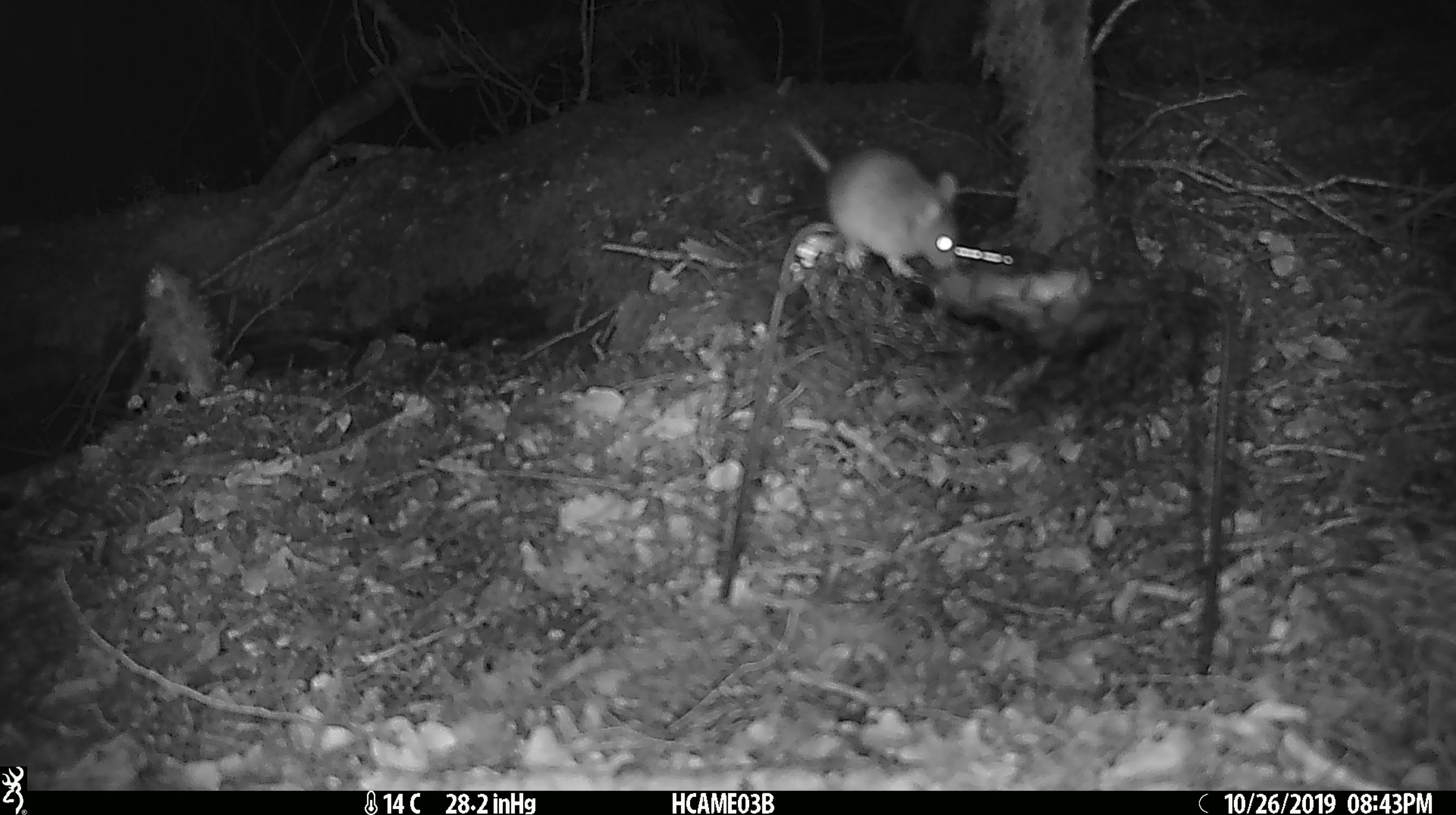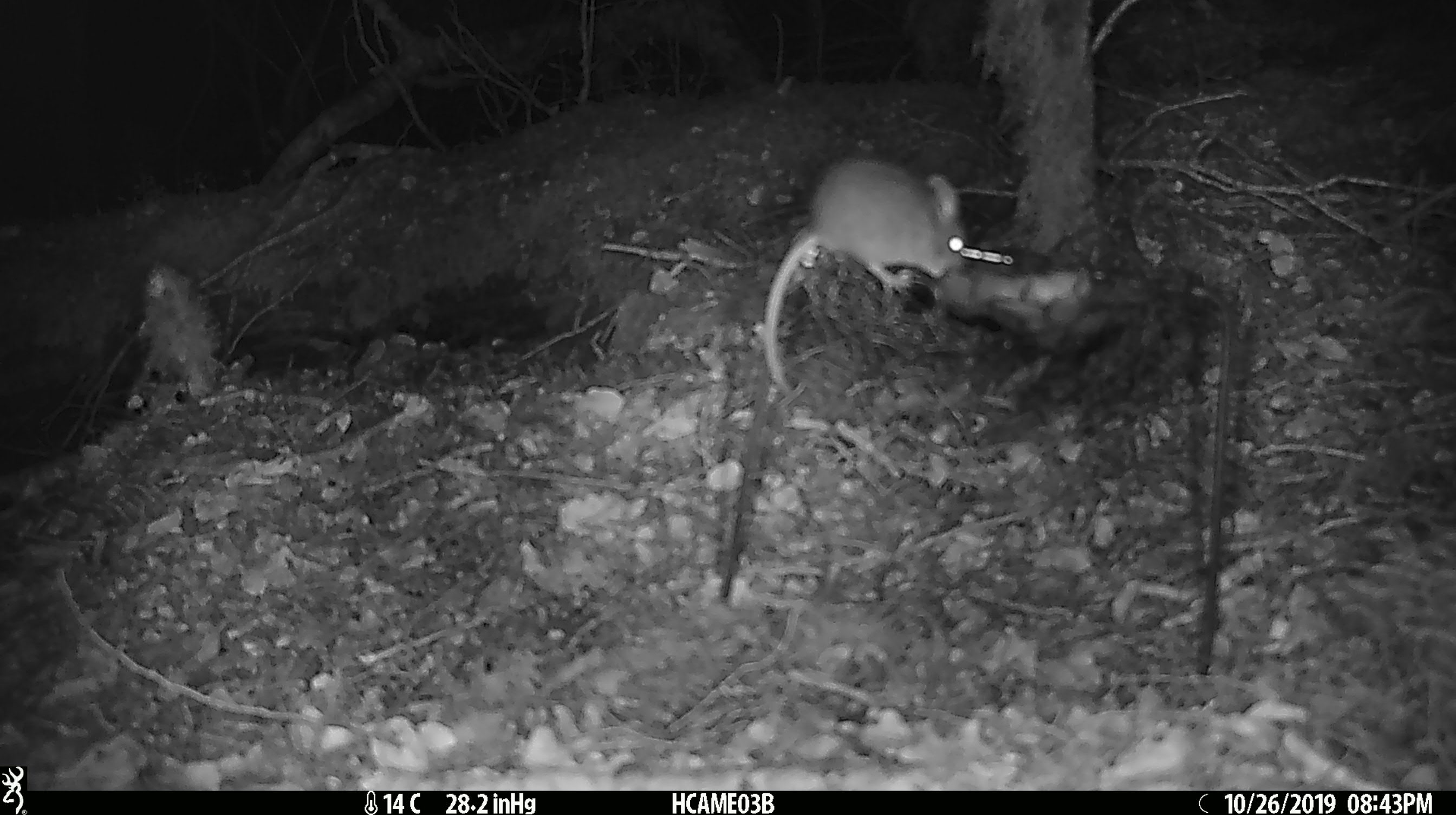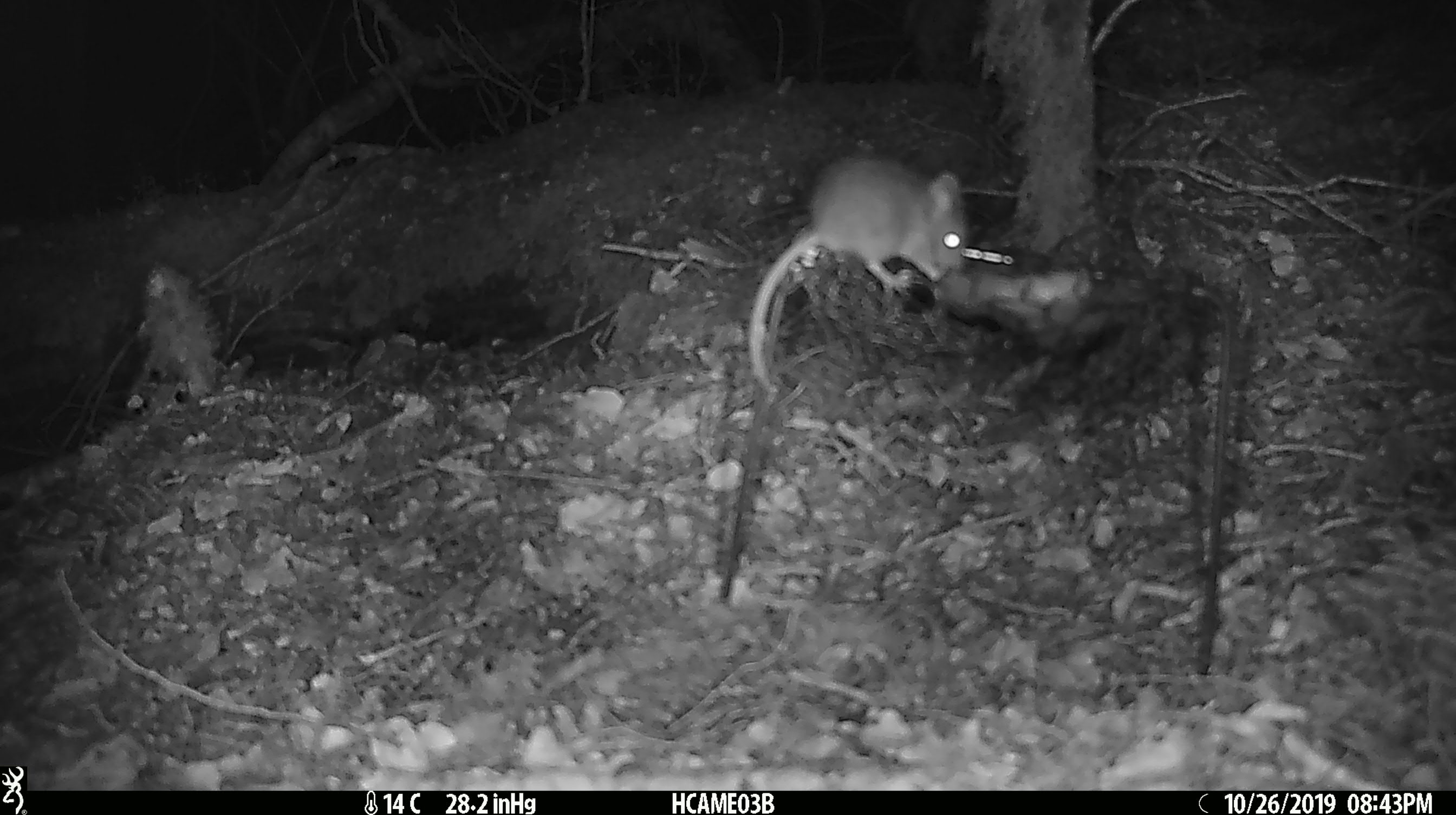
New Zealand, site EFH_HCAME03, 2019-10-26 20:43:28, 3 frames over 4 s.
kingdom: Animalia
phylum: Chordata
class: Mammalia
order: Rodentia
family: Muridae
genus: Mus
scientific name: Mus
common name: mouse